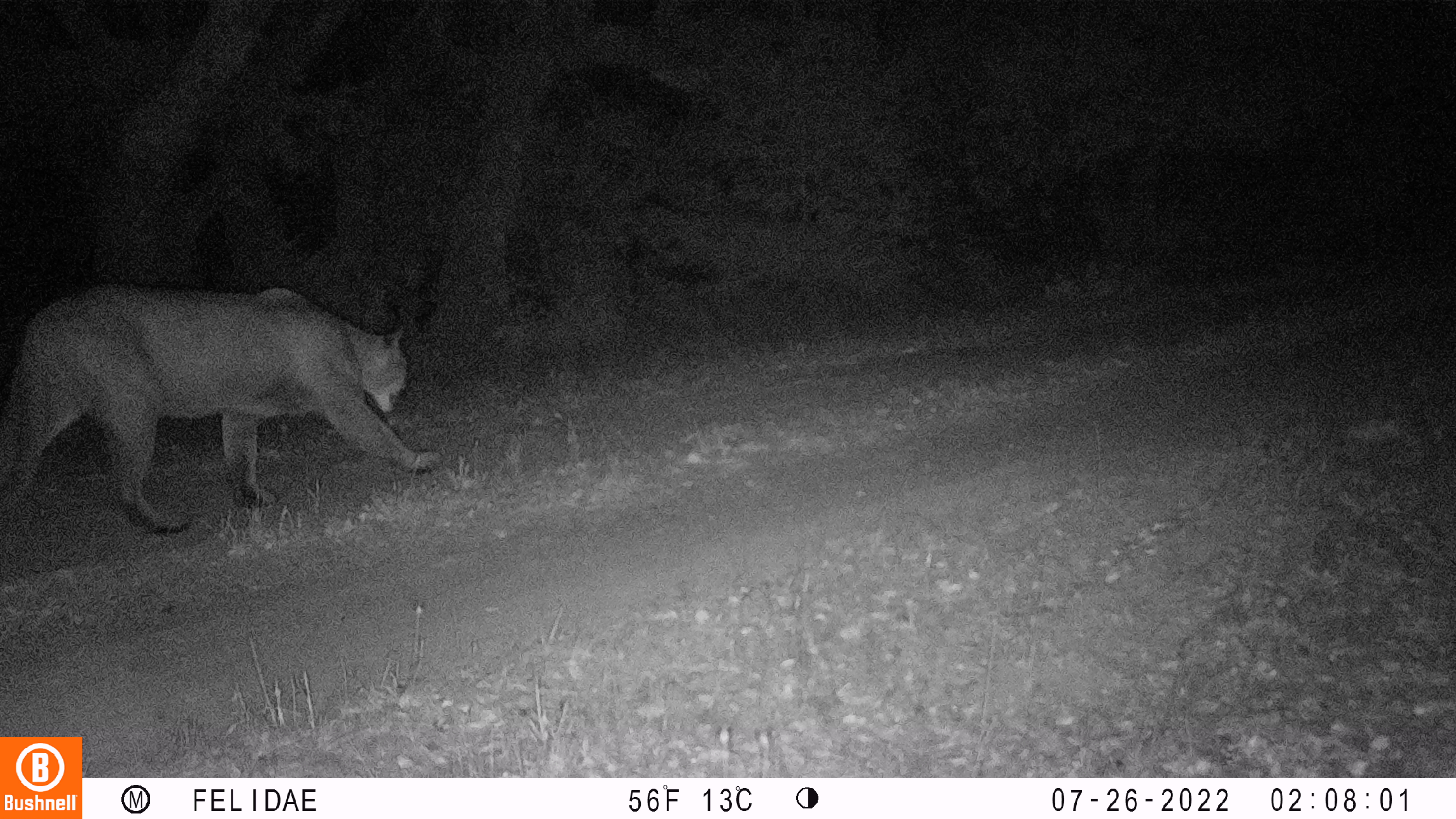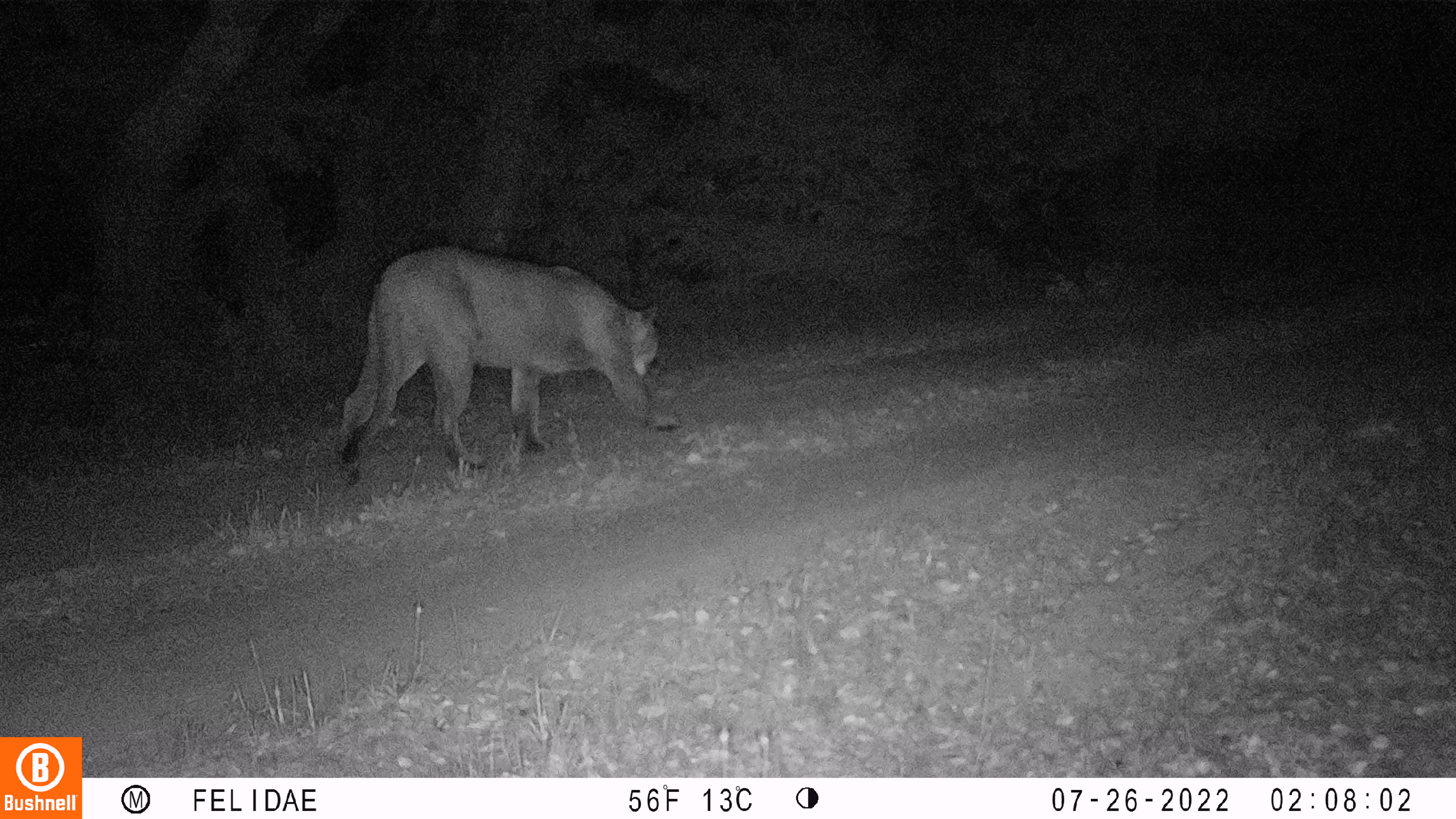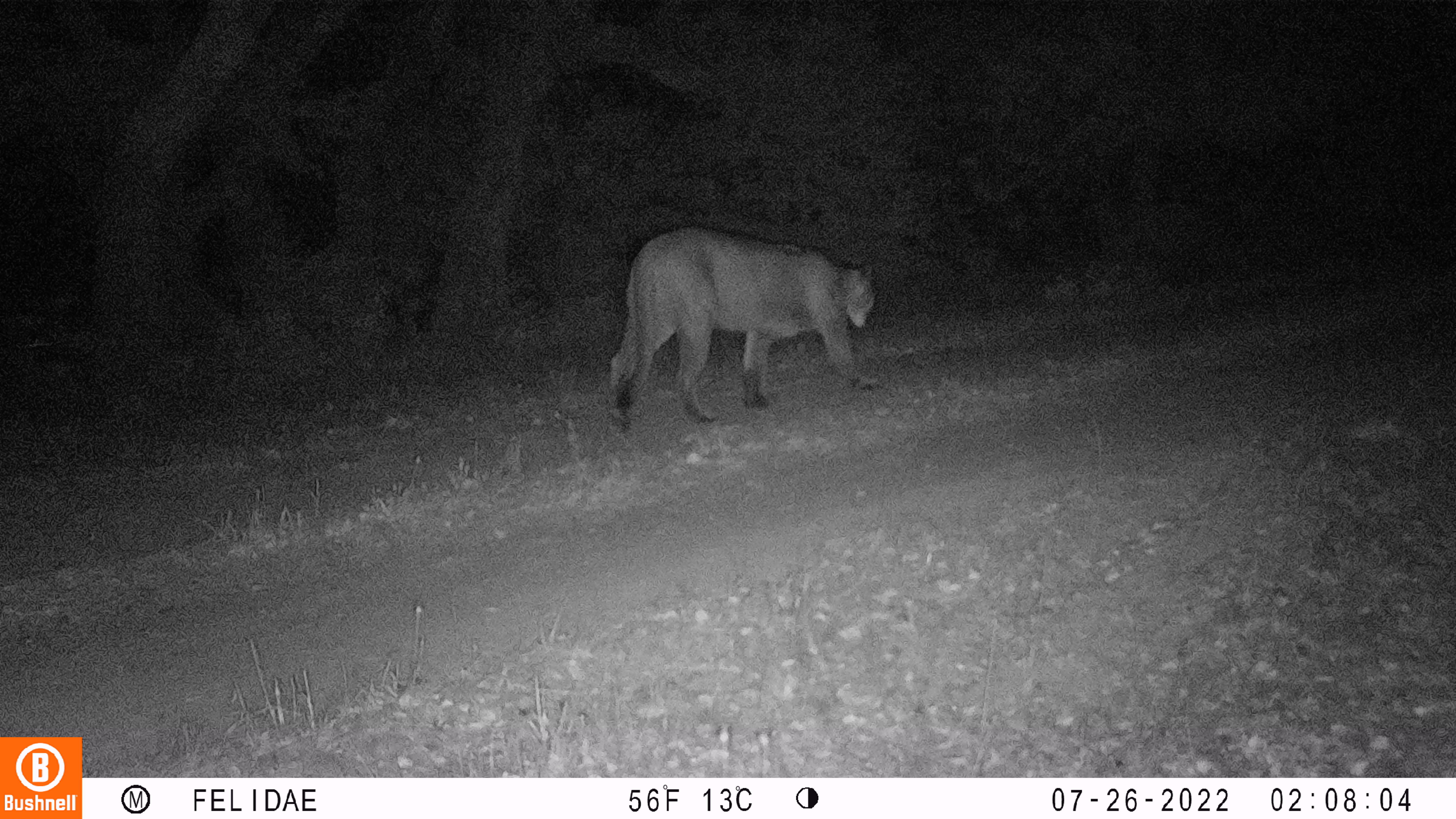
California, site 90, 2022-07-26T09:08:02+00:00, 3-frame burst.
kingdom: Animalia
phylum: Chordata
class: Mammalia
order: Carnivora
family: Felidae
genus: Puma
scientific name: Puma concolor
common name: puma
Puma (Puma concolor).